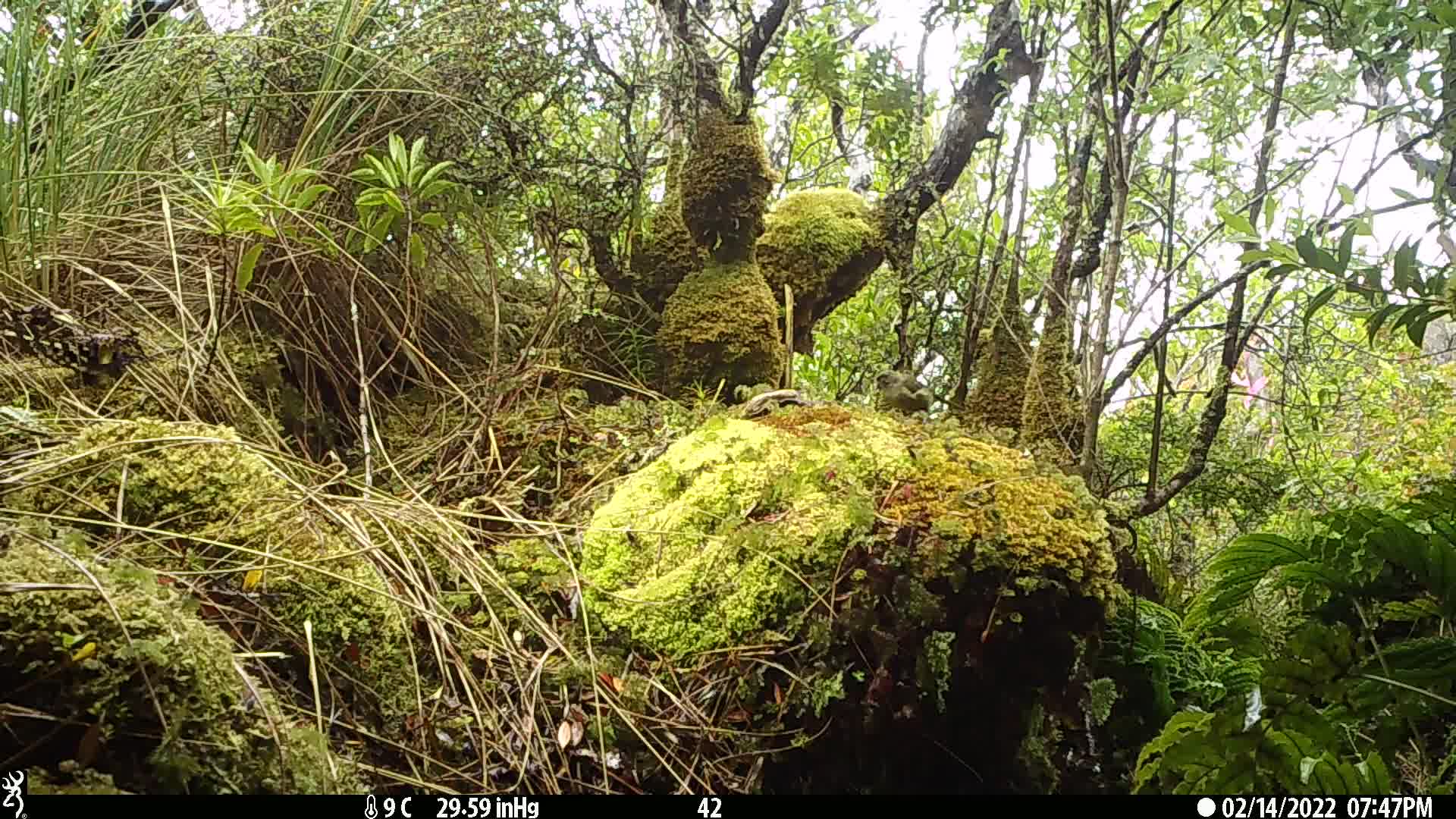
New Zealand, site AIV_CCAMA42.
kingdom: Animalia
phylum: Chordata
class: Aves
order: Passeriformes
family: Meliphagidae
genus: Anthornis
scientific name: Anthornis melanura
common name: new zealand bellbird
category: bellbird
Bellbird (new zealand bellbird) (Anthornis melanura).